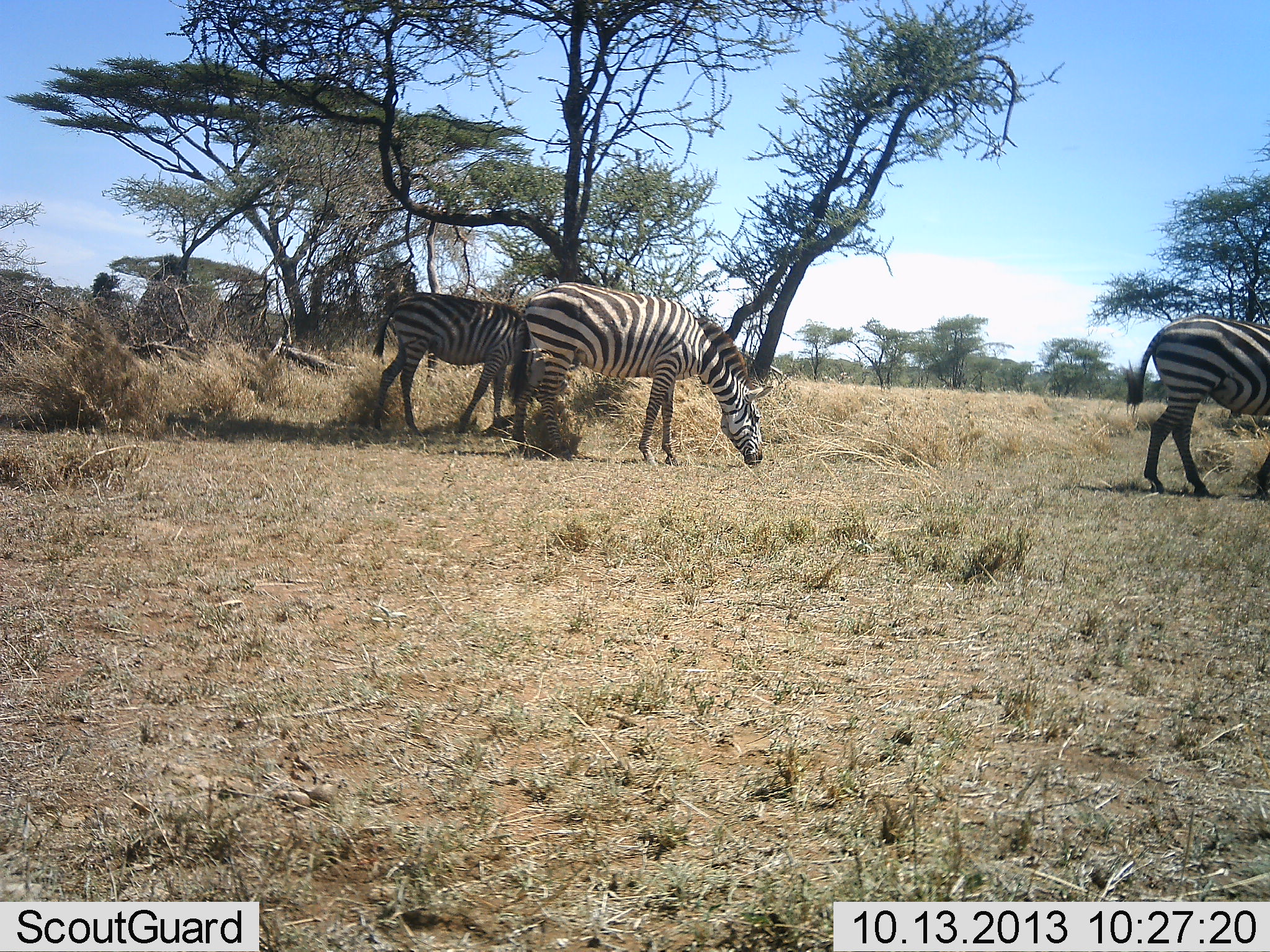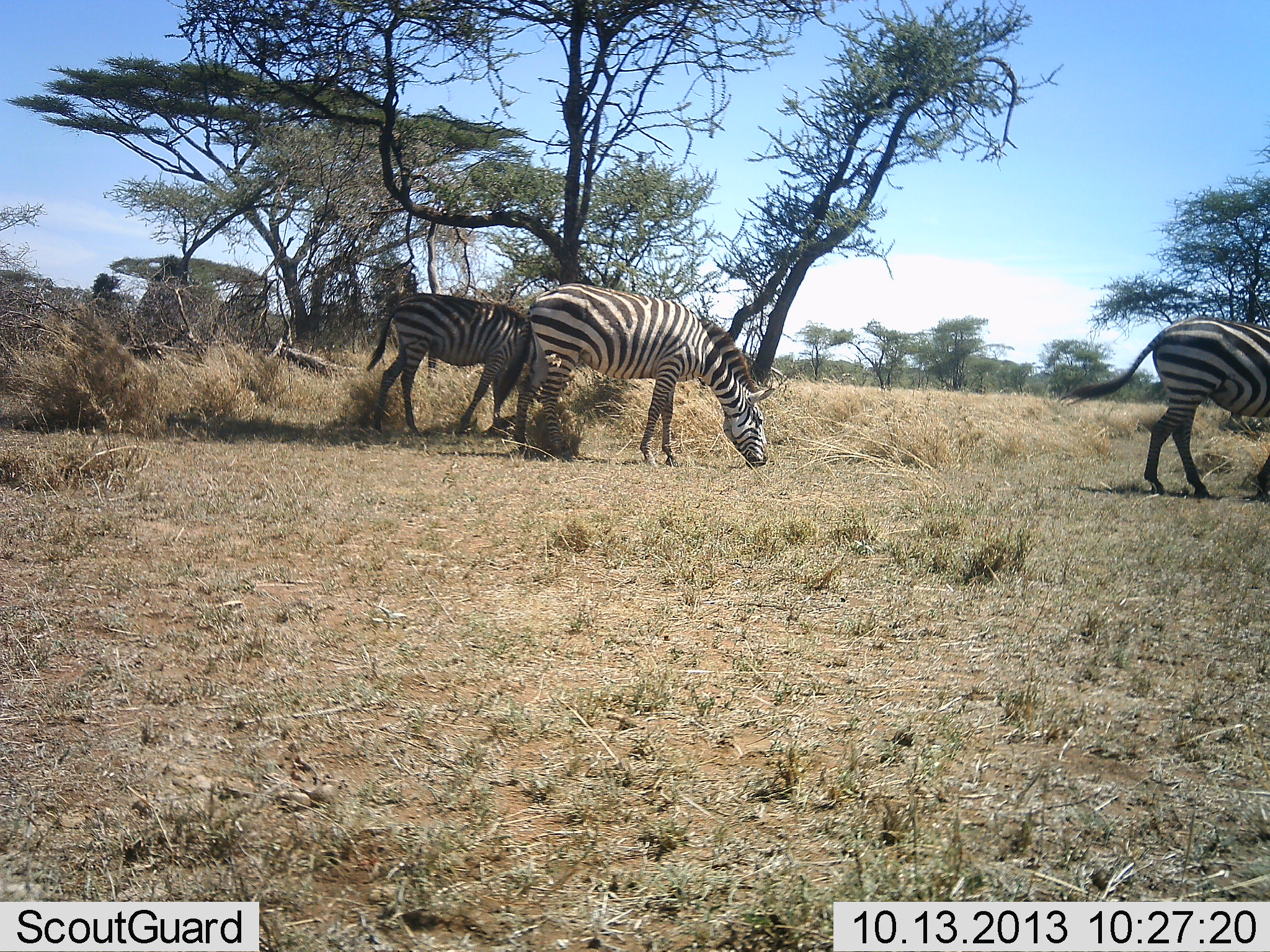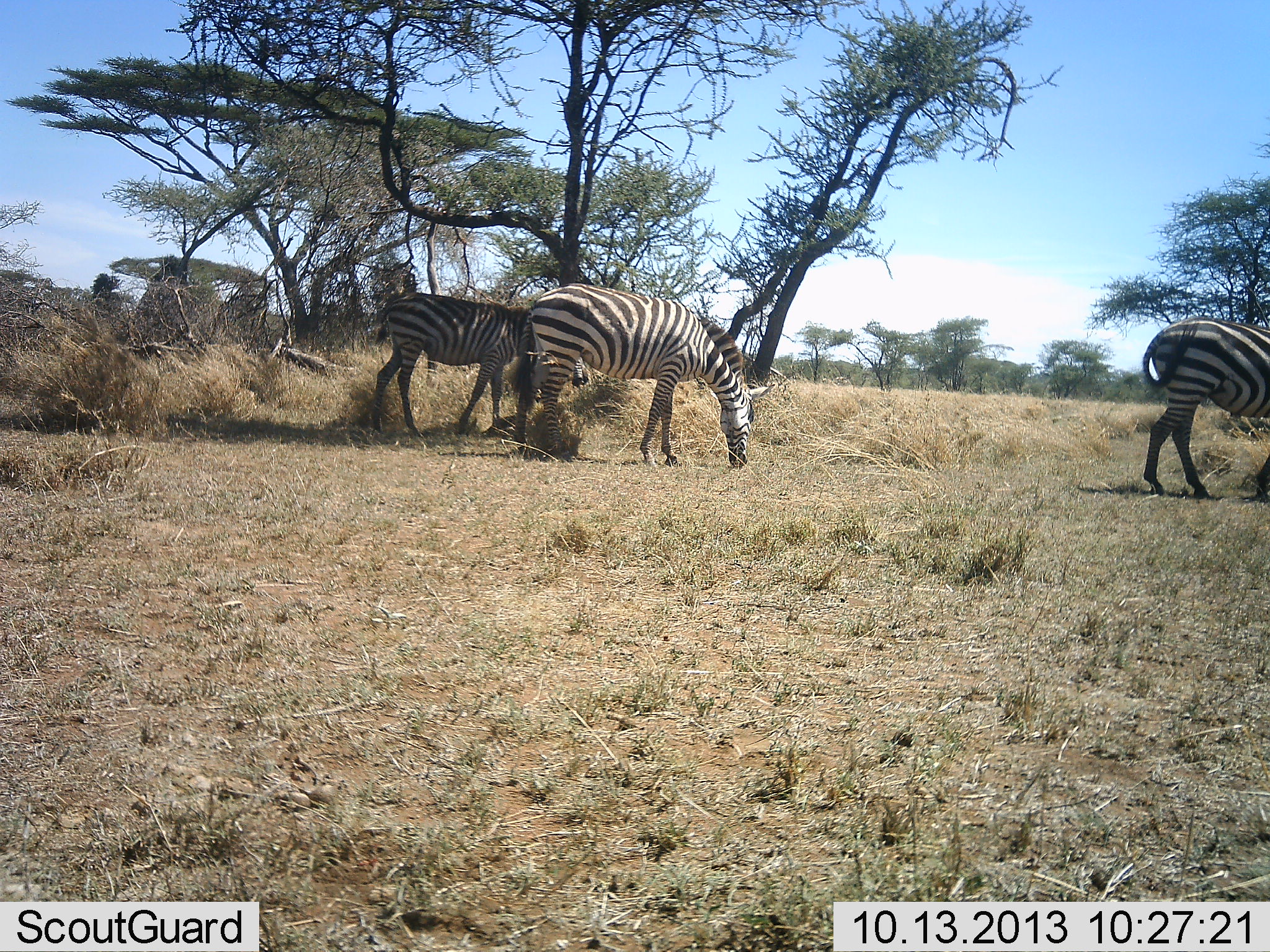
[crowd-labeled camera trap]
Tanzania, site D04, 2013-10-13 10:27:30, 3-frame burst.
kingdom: Animalia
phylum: Chordata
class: Mammalia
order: Perissodactyla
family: Equidae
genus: Equus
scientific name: Equus quagga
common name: plains zebra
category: zebra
Zebra (plains zebra) (Equus quagga), count 3. Behavior (volunteer vote fractions): standing 40%, resting 0%, moving 0%, interacting 0%. Young present (vote fraction): 10%. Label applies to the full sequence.